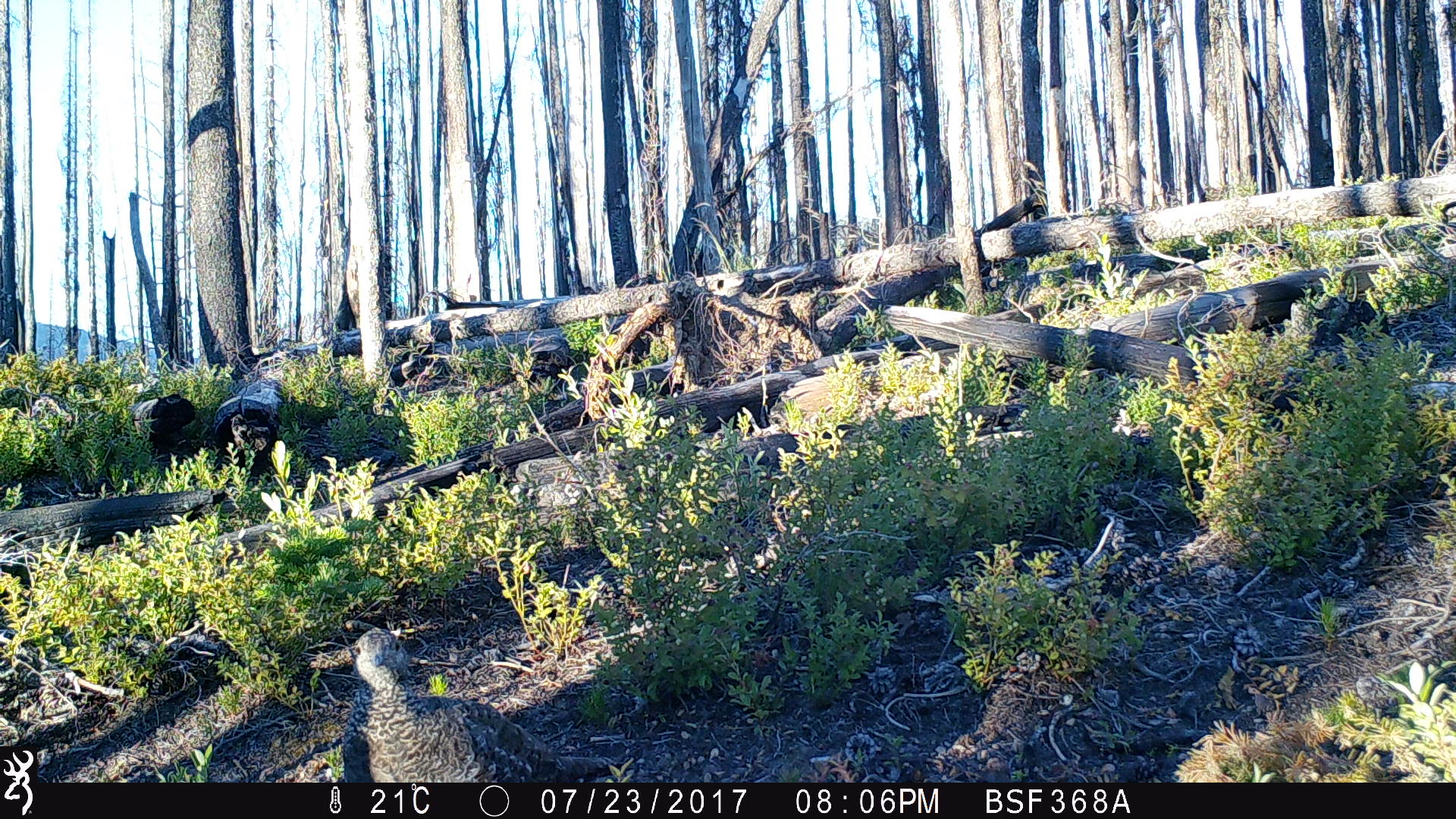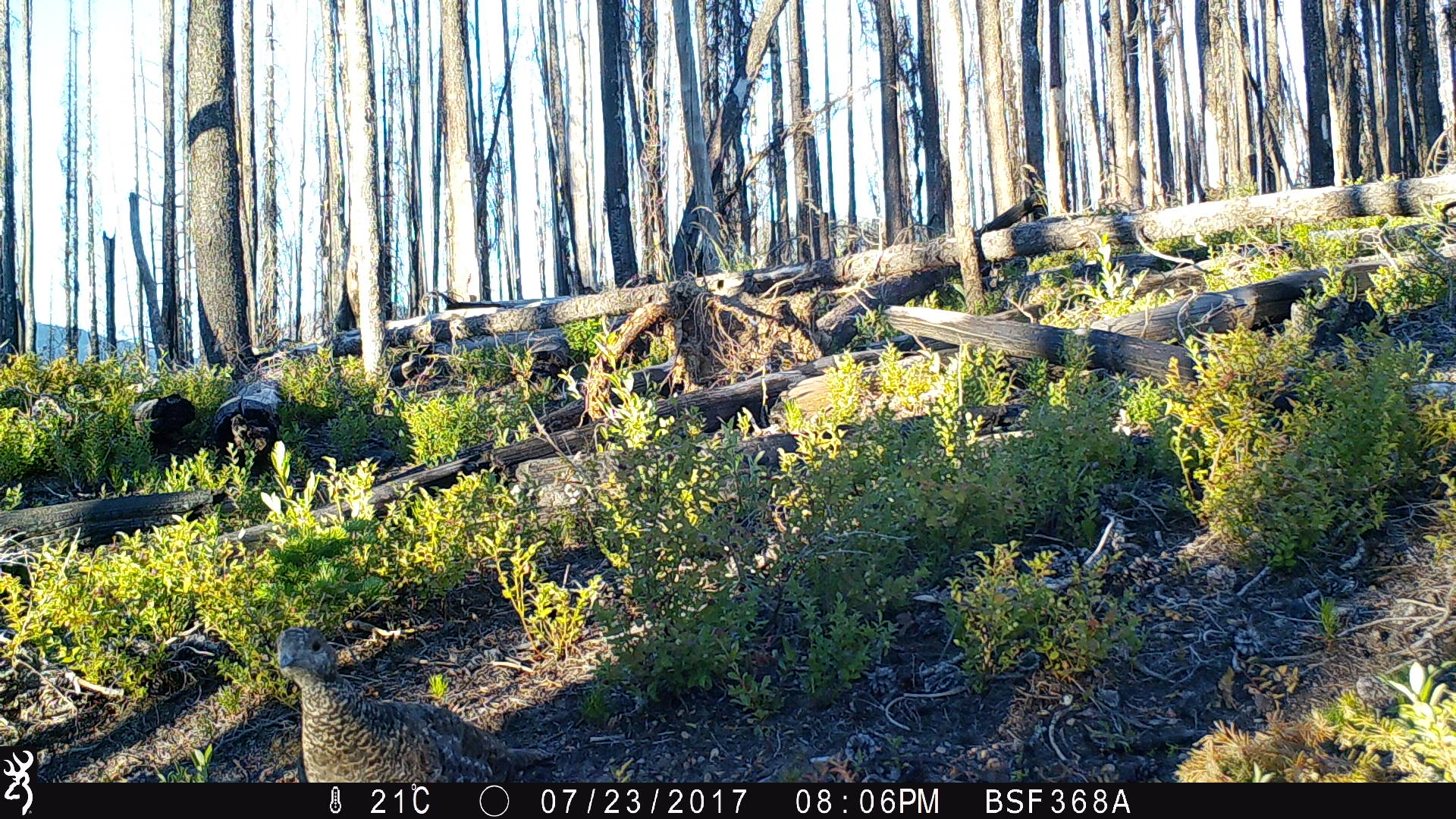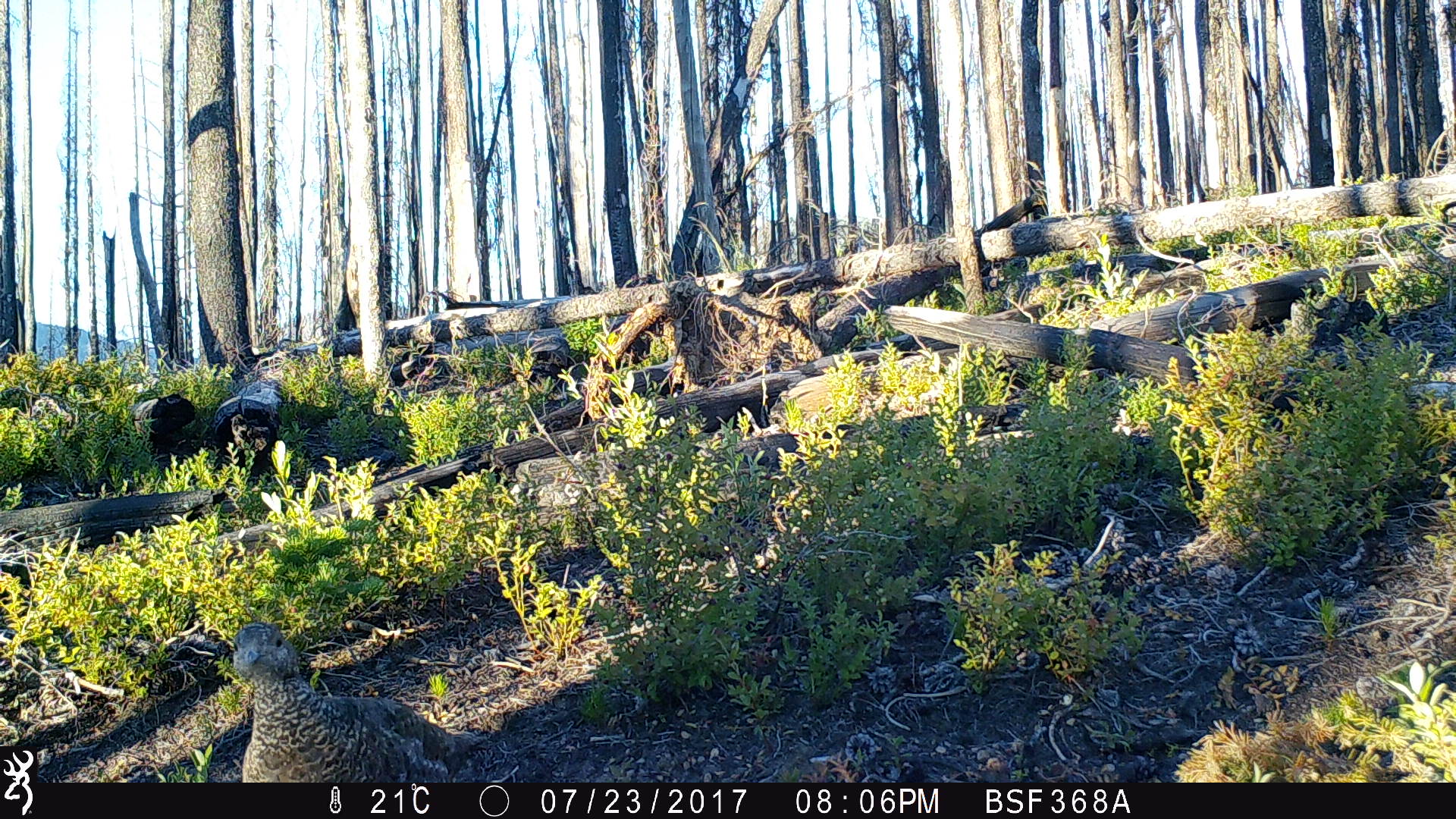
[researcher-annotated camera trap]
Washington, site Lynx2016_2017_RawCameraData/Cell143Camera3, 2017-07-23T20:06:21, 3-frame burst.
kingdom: Animalia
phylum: Chordata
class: Aves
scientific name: Aves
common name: birds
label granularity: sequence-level